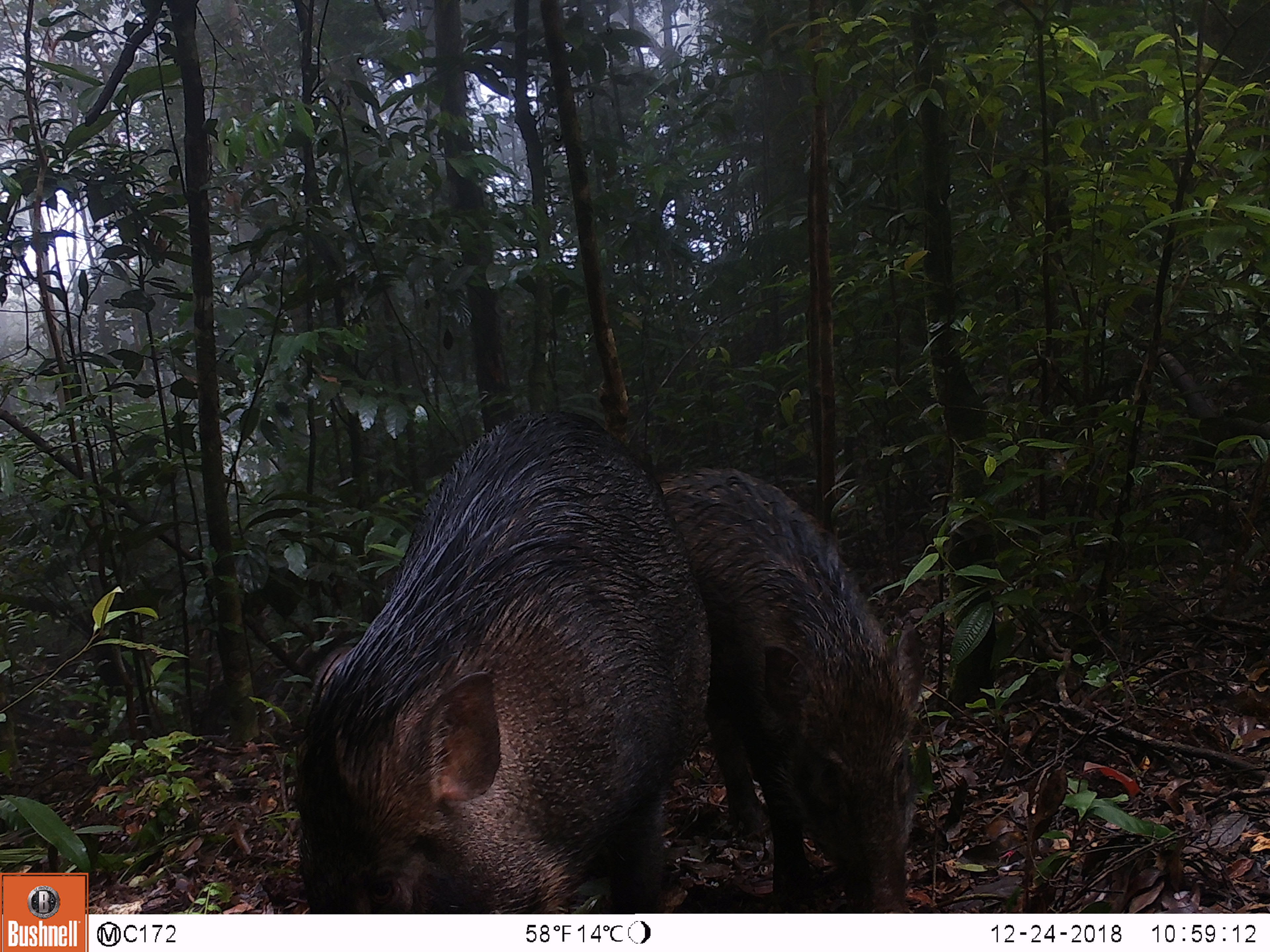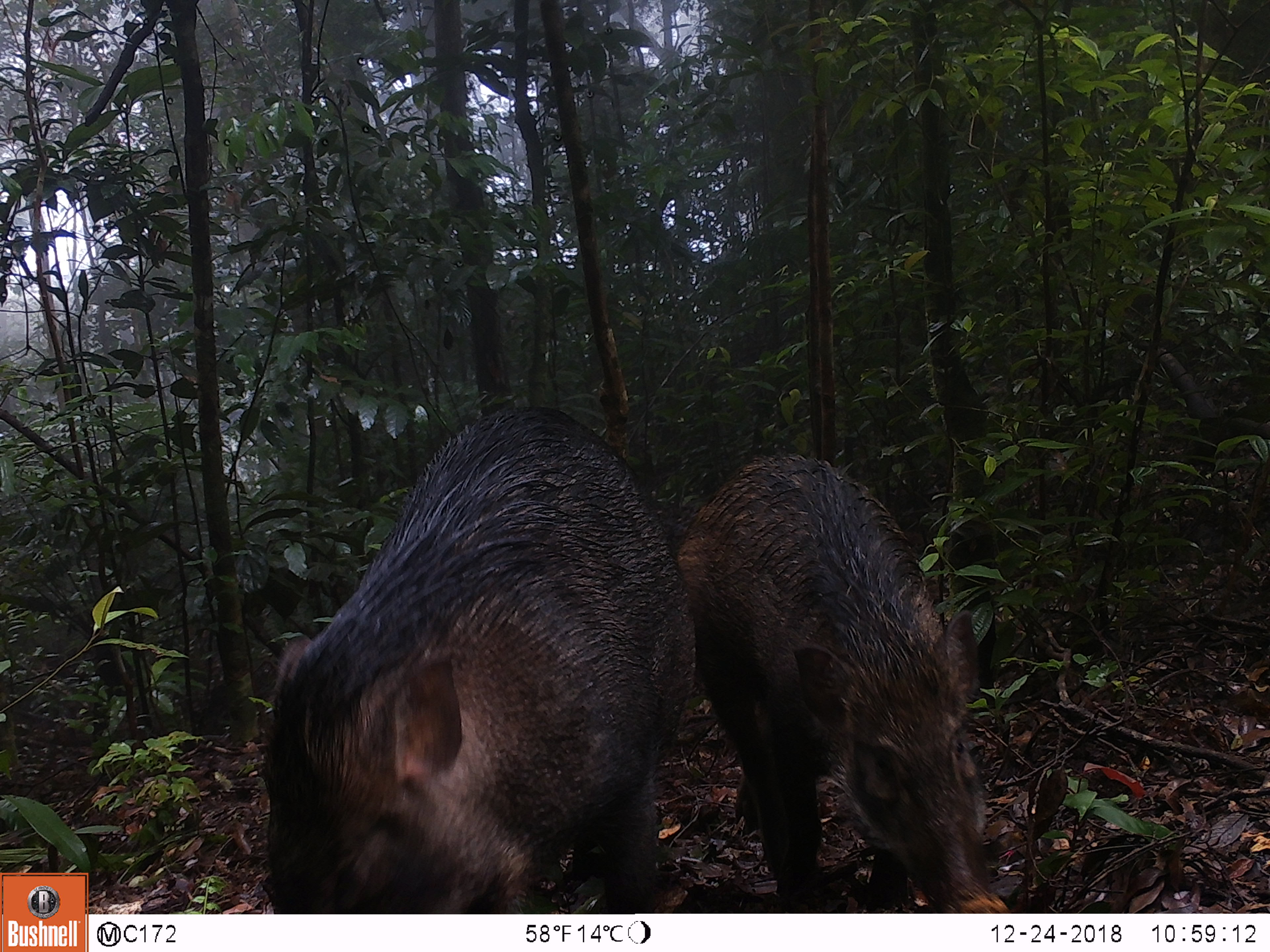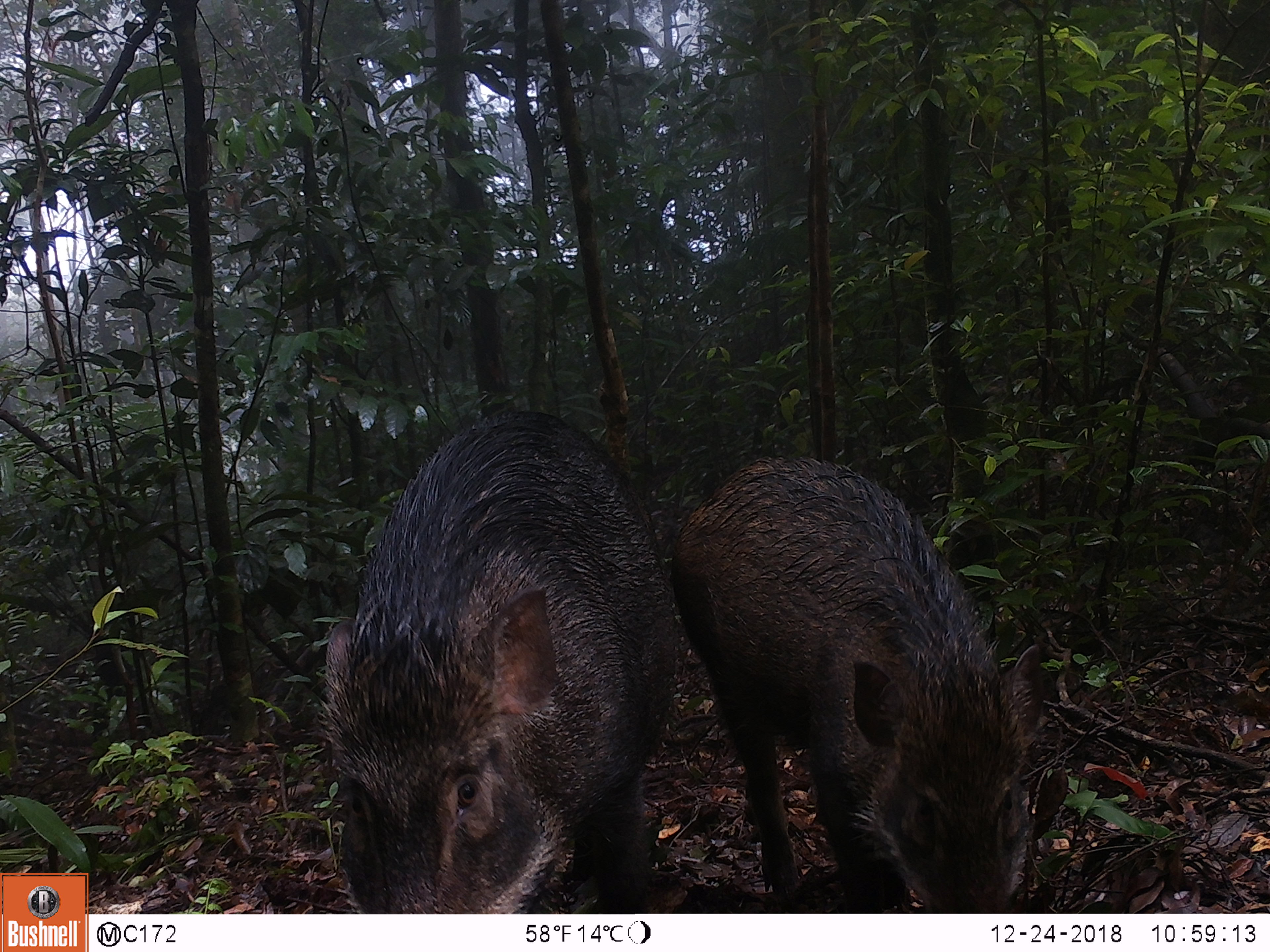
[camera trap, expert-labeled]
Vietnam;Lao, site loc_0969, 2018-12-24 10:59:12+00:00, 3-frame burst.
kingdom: Animalia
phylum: Chordata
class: Mammalia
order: Artiodactyla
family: Suidae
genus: Sus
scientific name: Sus scrofa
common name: eurasian wild pig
Eurasian wild pig (Sus scrofa). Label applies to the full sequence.